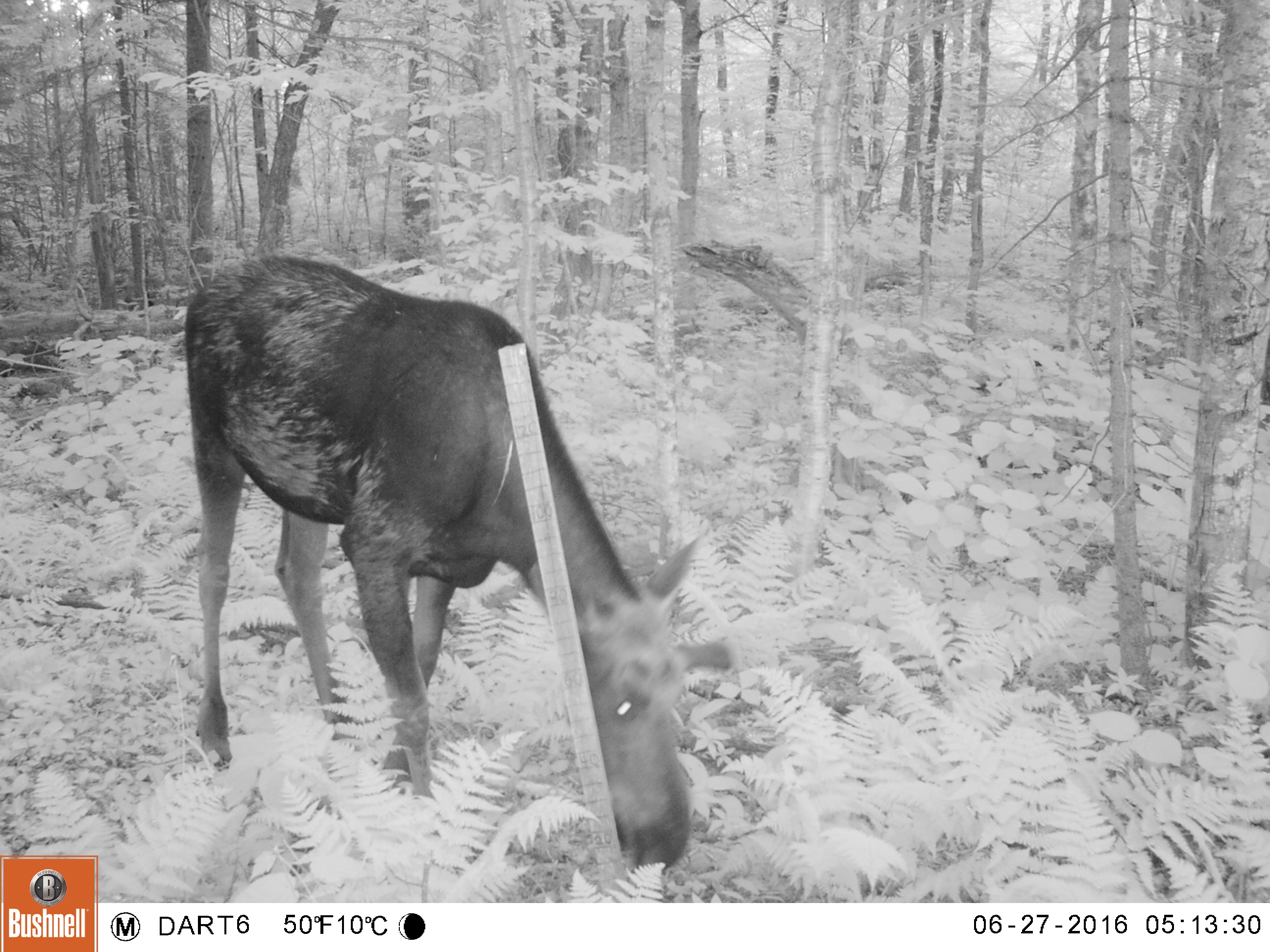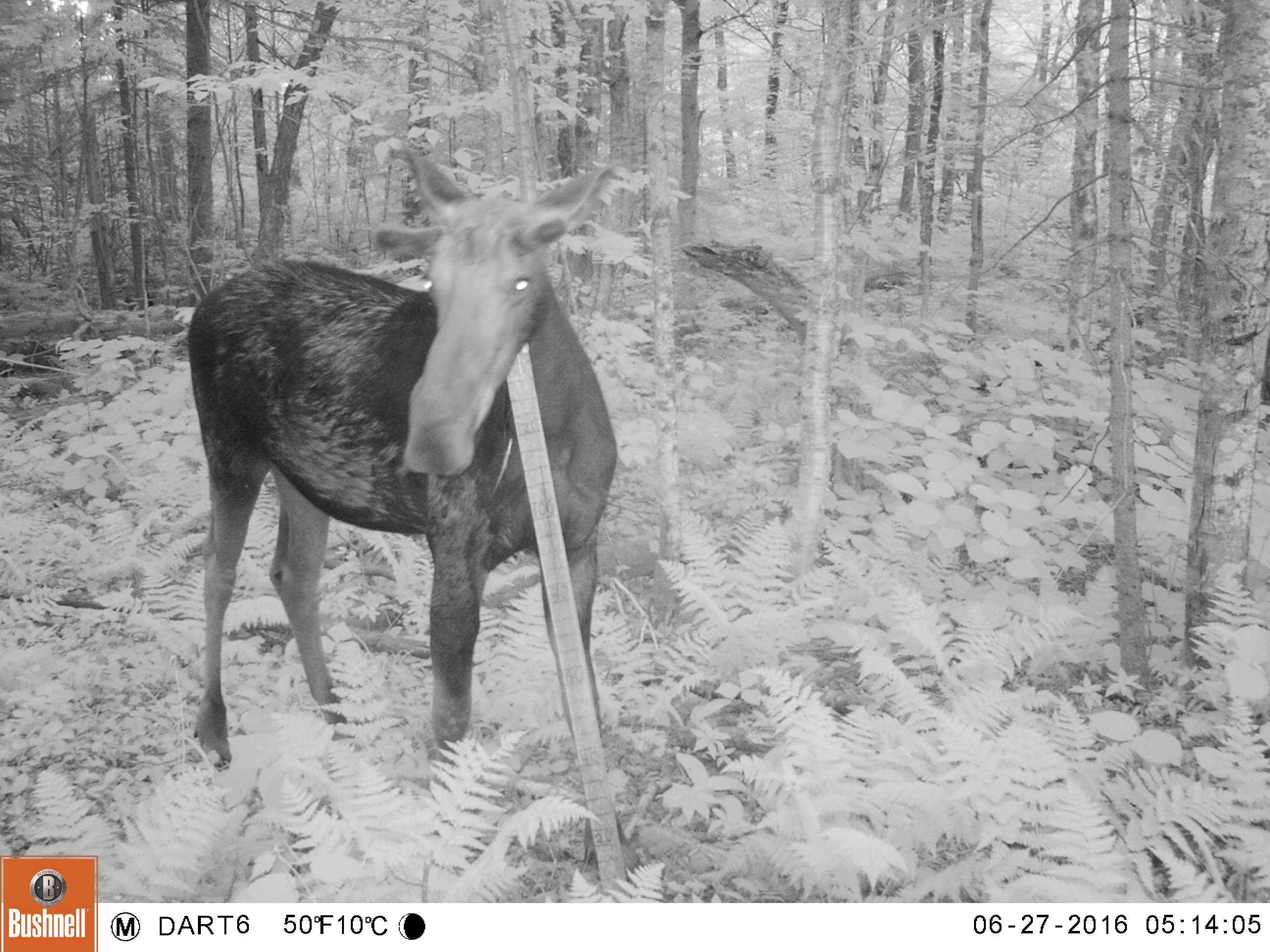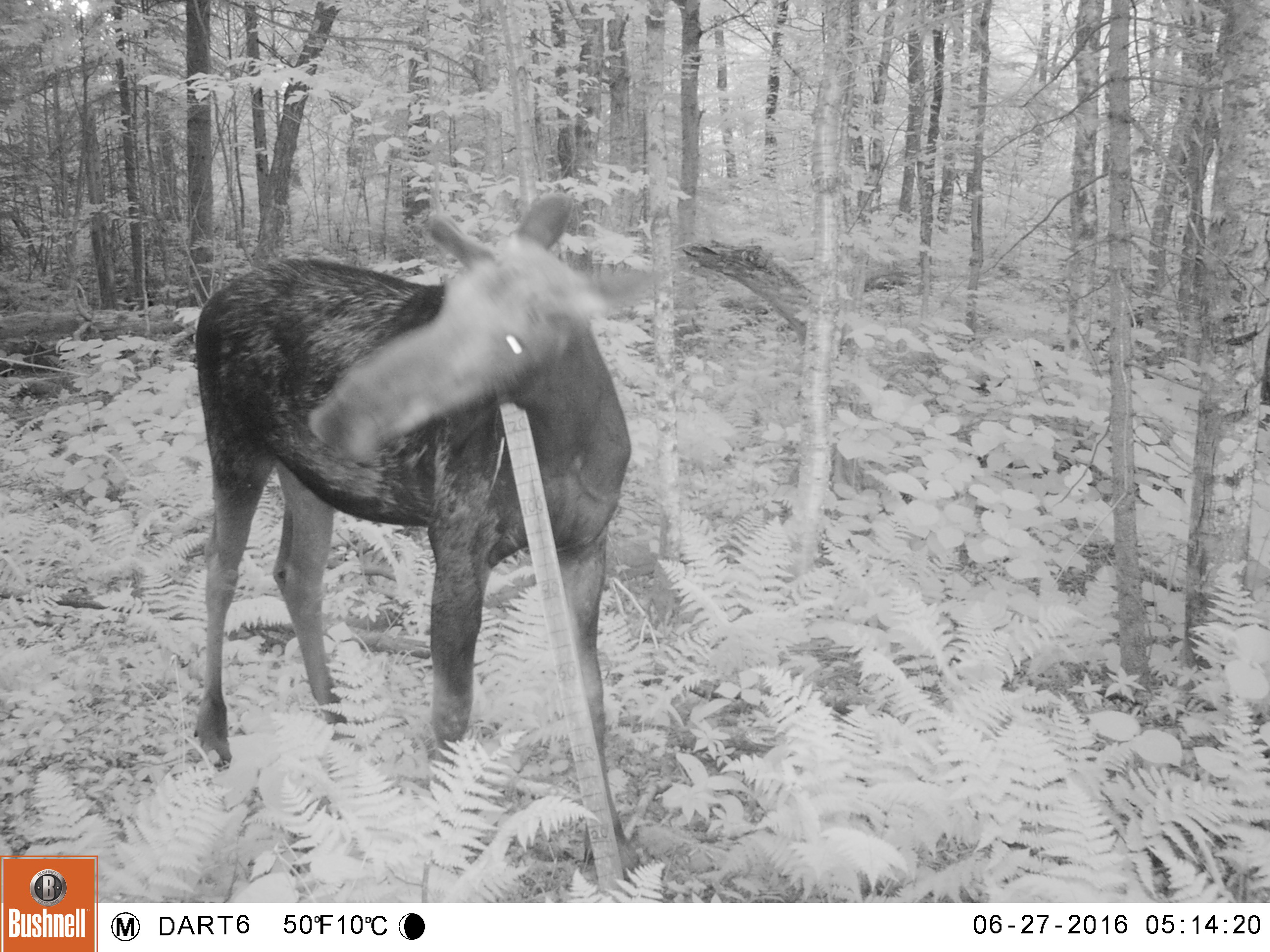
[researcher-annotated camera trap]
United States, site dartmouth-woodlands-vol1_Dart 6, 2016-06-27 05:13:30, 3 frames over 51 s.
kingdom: Animalia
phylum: Chordata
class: Mammalia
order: Artiodactyla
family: Cervidae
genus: Alces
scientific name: Alces alces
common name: moose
Moose (Alces alces).